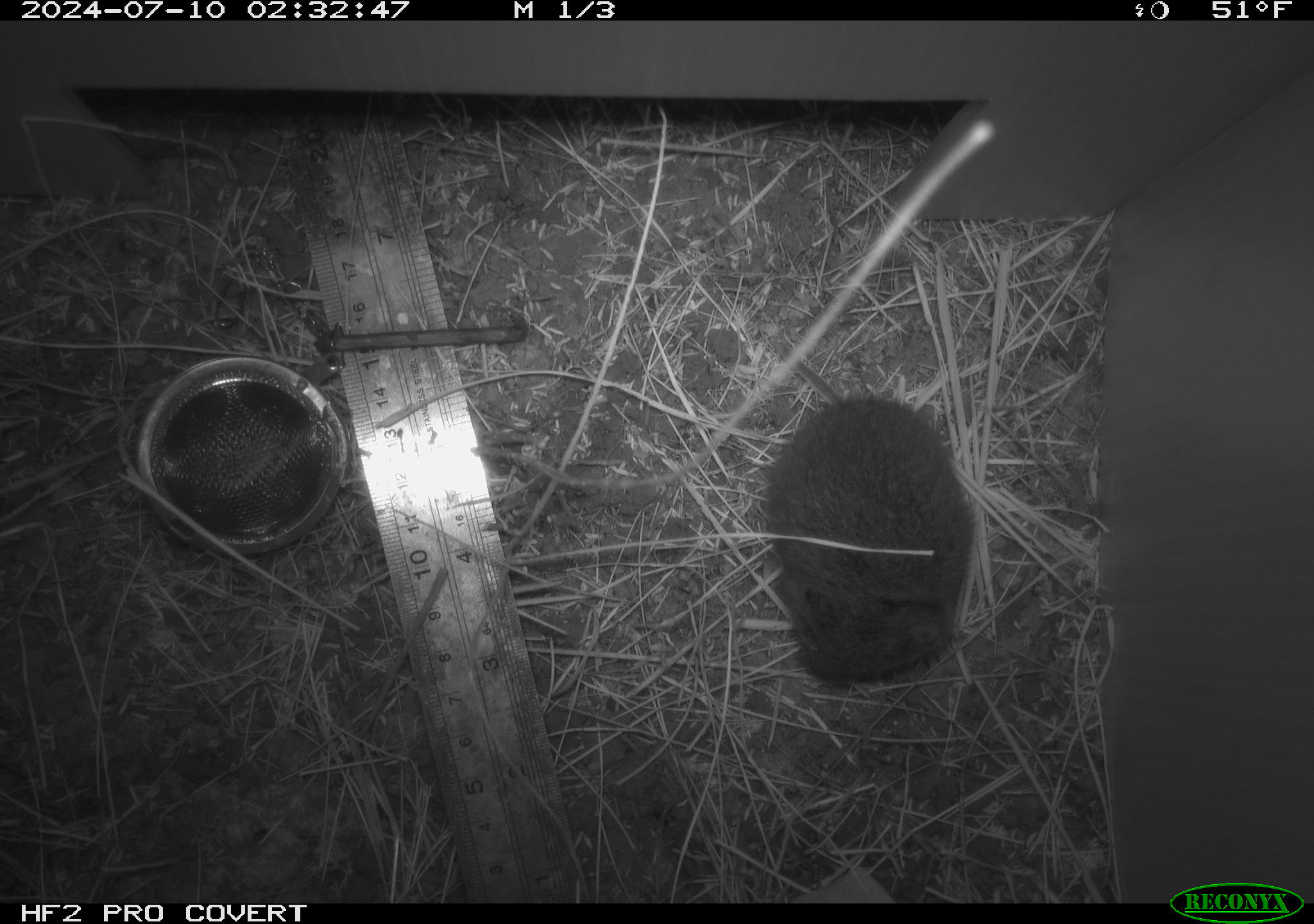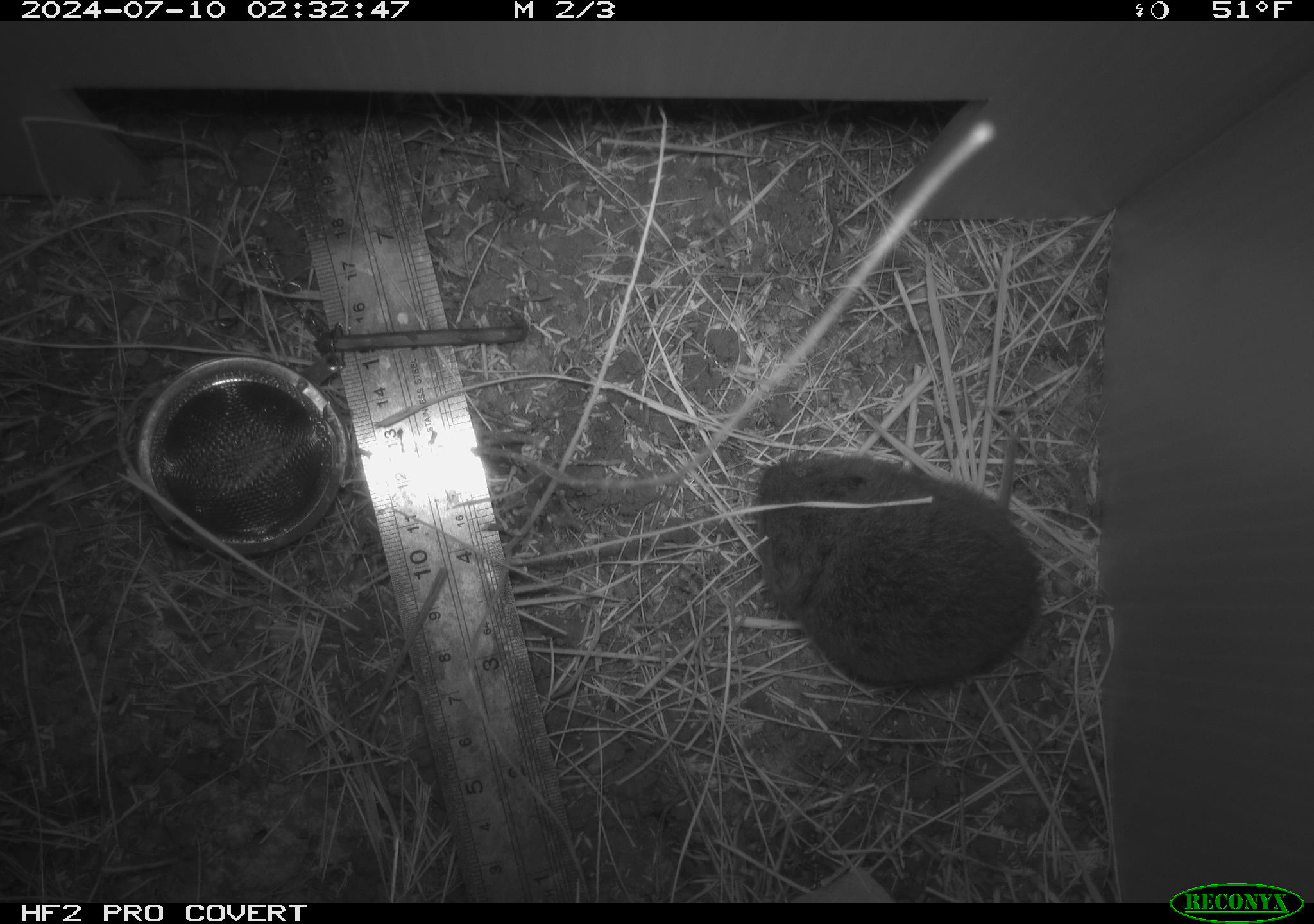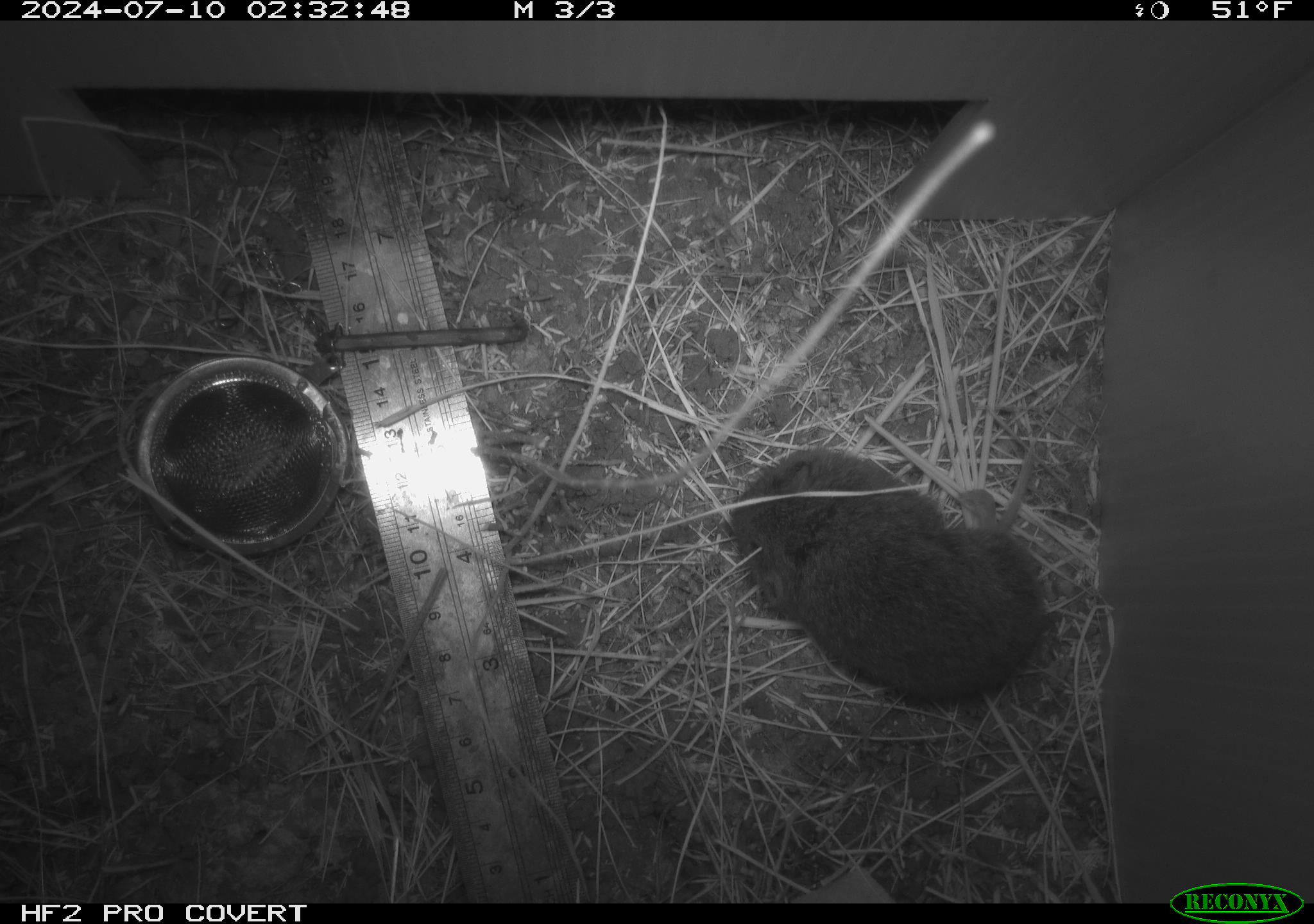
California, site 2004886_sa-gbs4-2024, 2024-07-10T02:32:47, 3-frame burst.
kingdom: Animalia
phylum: Chordata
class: Mammalia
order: Rodentia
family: Cricetidae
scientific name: Arvicolinae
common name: voles, lemmings, and muskrats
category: arvicolinae subfamily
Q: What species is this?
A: Arvicolinae subfamily (voles, lemmings, and muskrats) (Arvicolinae).